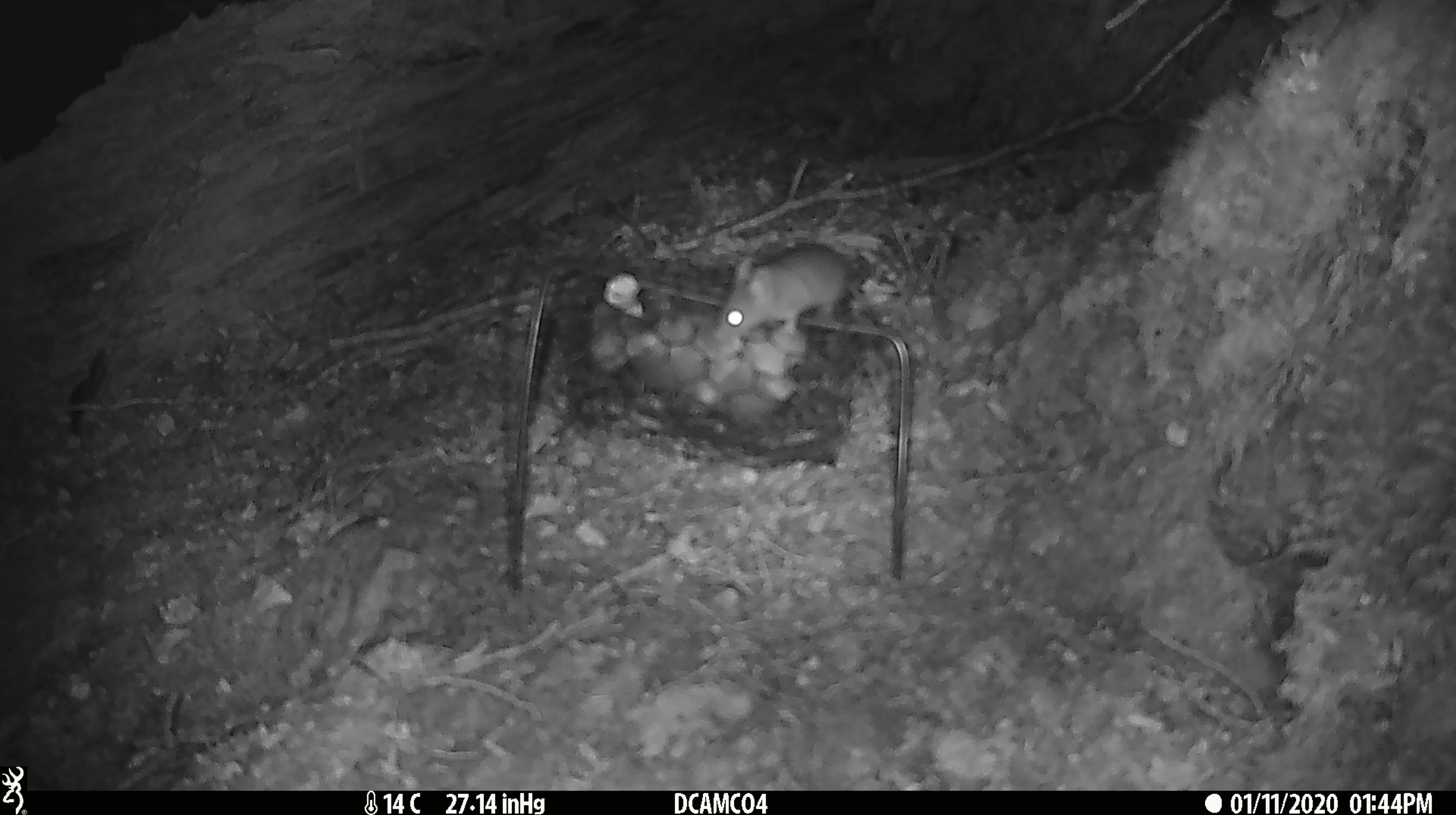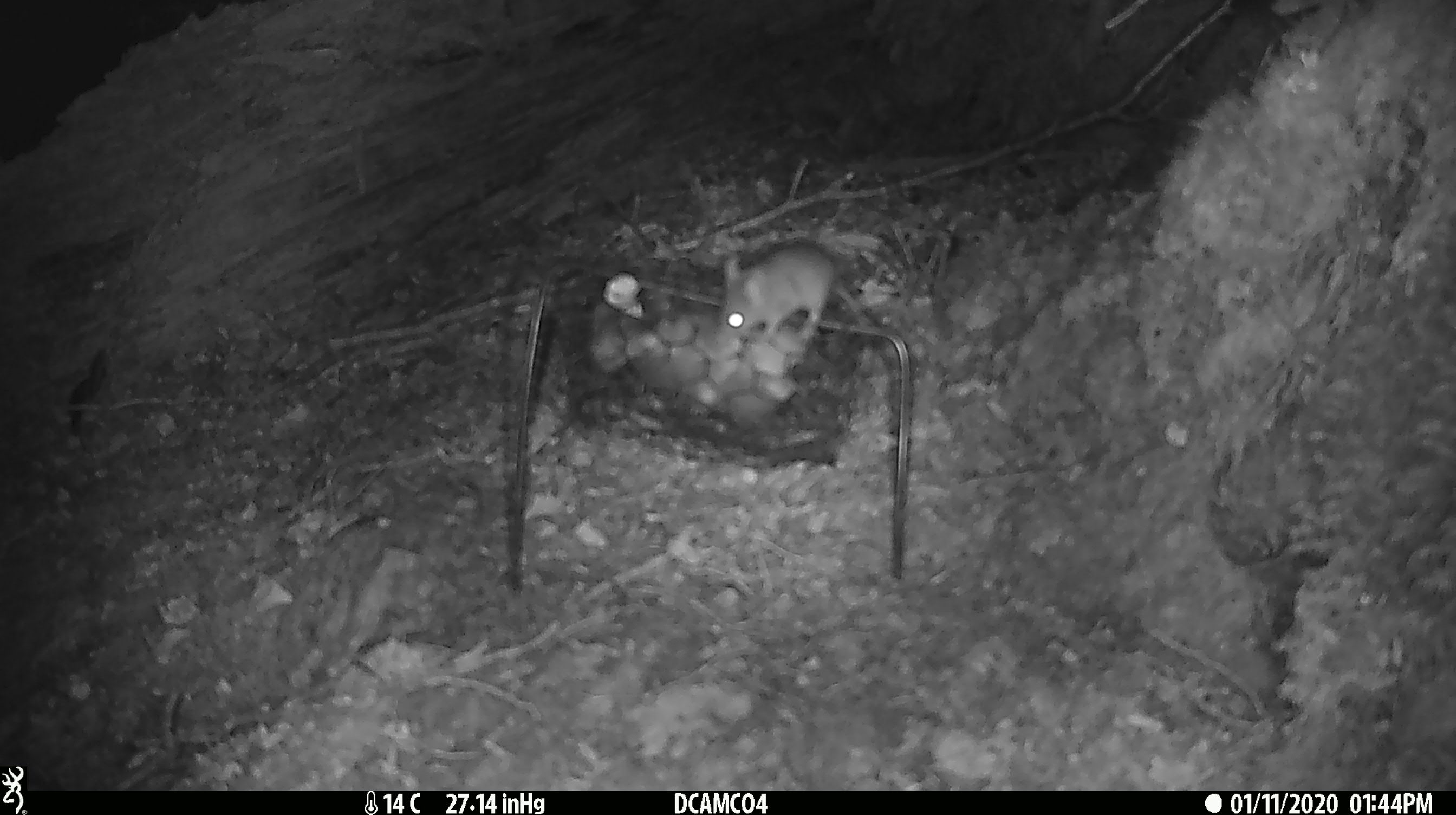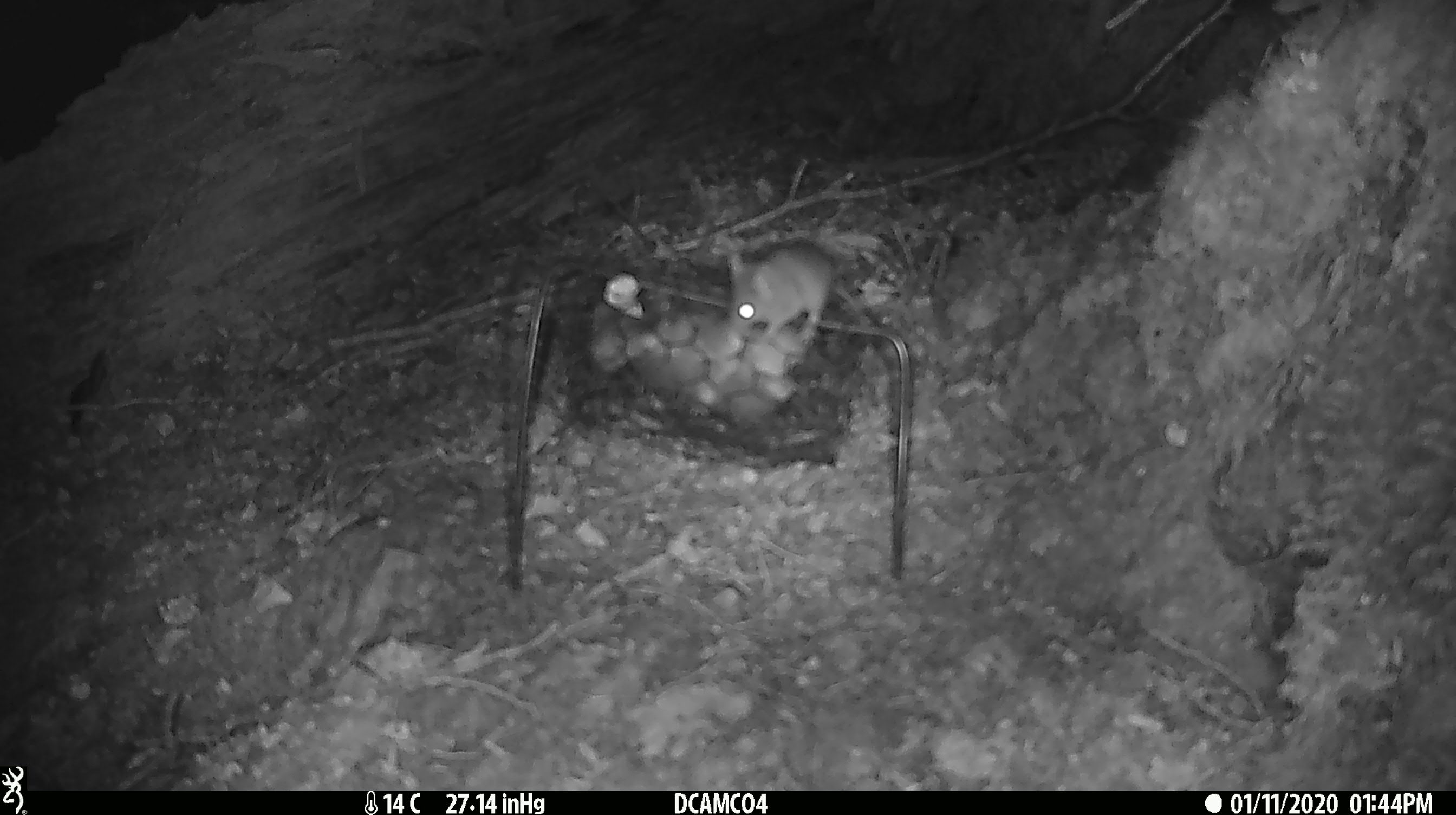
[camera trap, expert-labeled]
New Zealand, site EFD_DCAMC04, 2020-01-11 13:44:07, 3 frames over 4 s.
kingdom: Animalia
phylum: Chordata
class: Mammalia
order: Rodentia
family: Muridae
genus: Mus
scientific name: Mus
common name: mouse